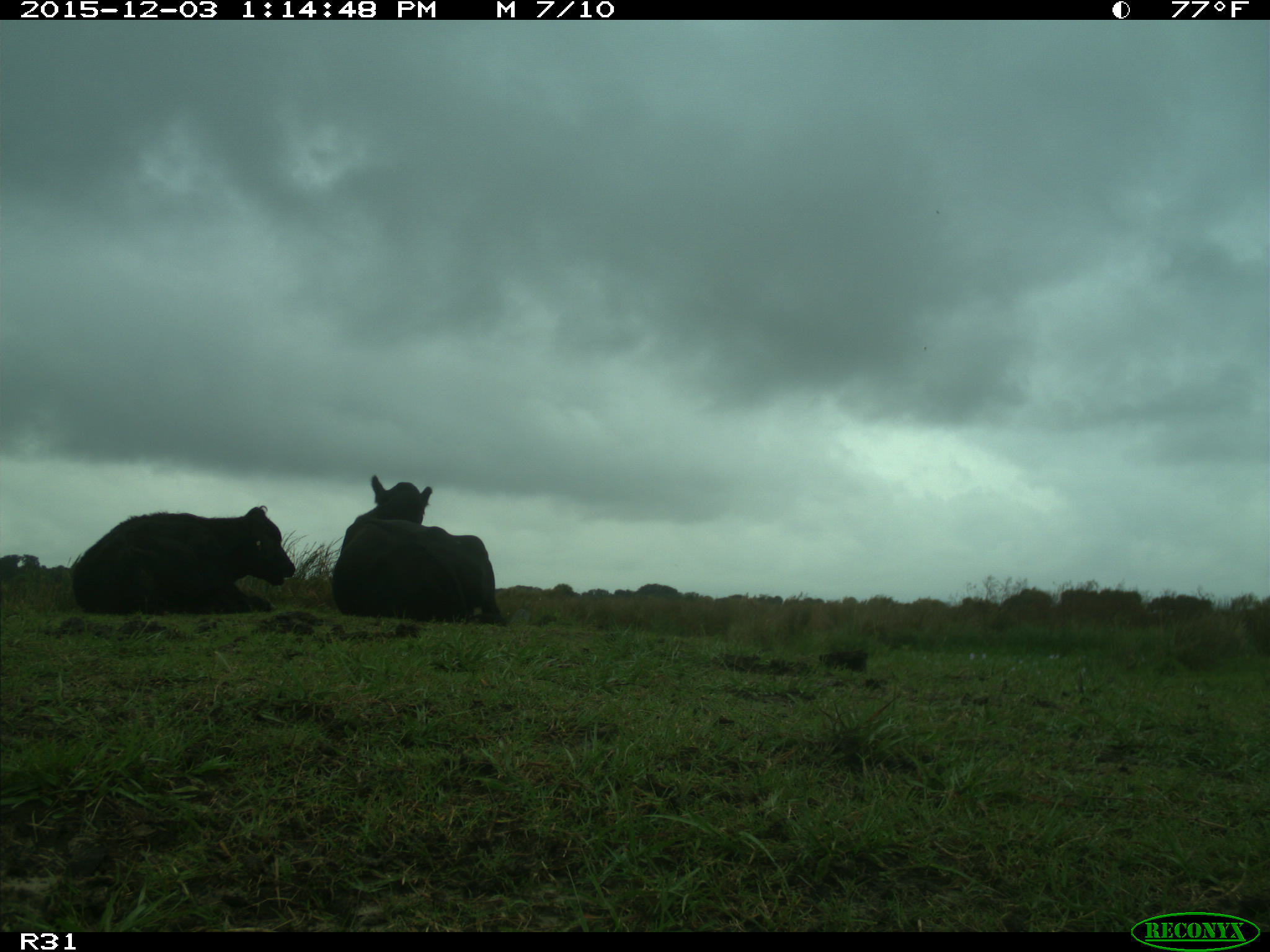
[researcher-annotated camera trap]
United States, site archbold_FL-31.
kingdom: Animalia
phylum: Chordata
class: Mammalia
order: Artiodactyla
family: Bovidae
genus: Bos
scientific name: Bos taurus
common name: domestic cow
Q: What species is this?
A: Bos taurus (domestic cow).